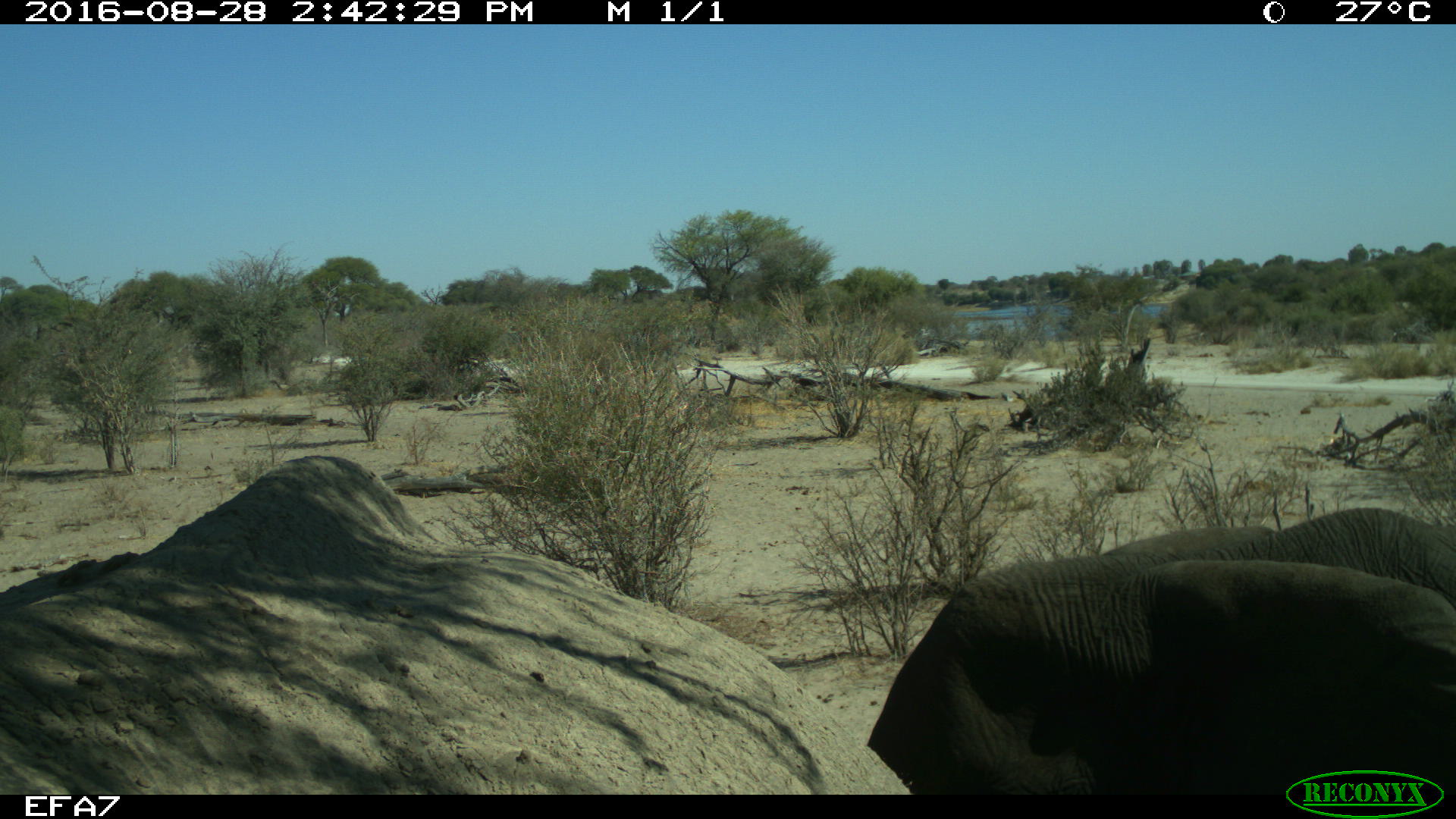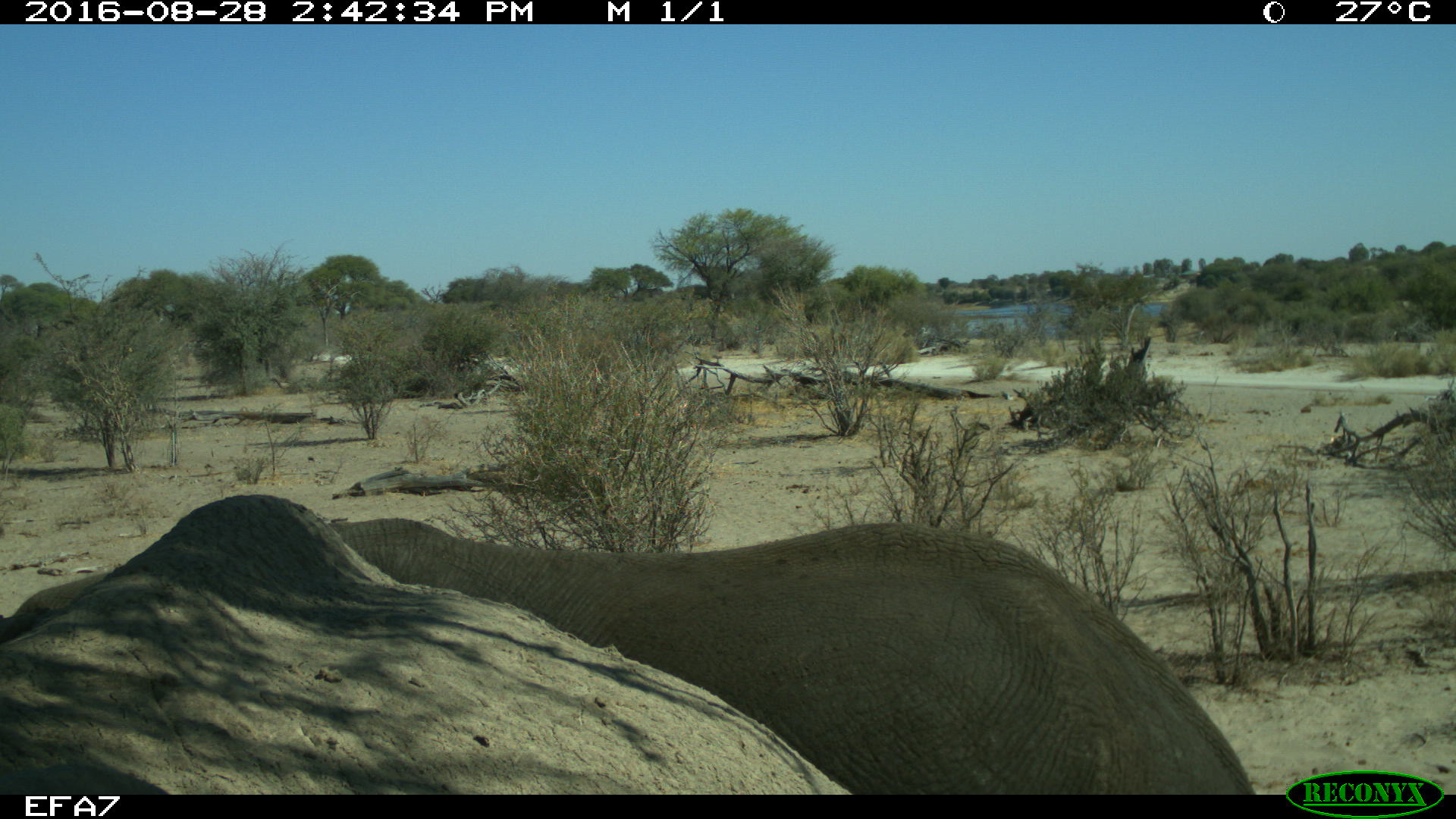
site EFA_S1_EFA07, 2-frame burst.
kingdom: Animalia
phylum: Chordata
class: Mammalia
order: Proboscidea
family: Elephantidae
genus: Loxodonta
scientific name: Loxodonta africana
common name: african bush elephant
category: elephant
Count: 2.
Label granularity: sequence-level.